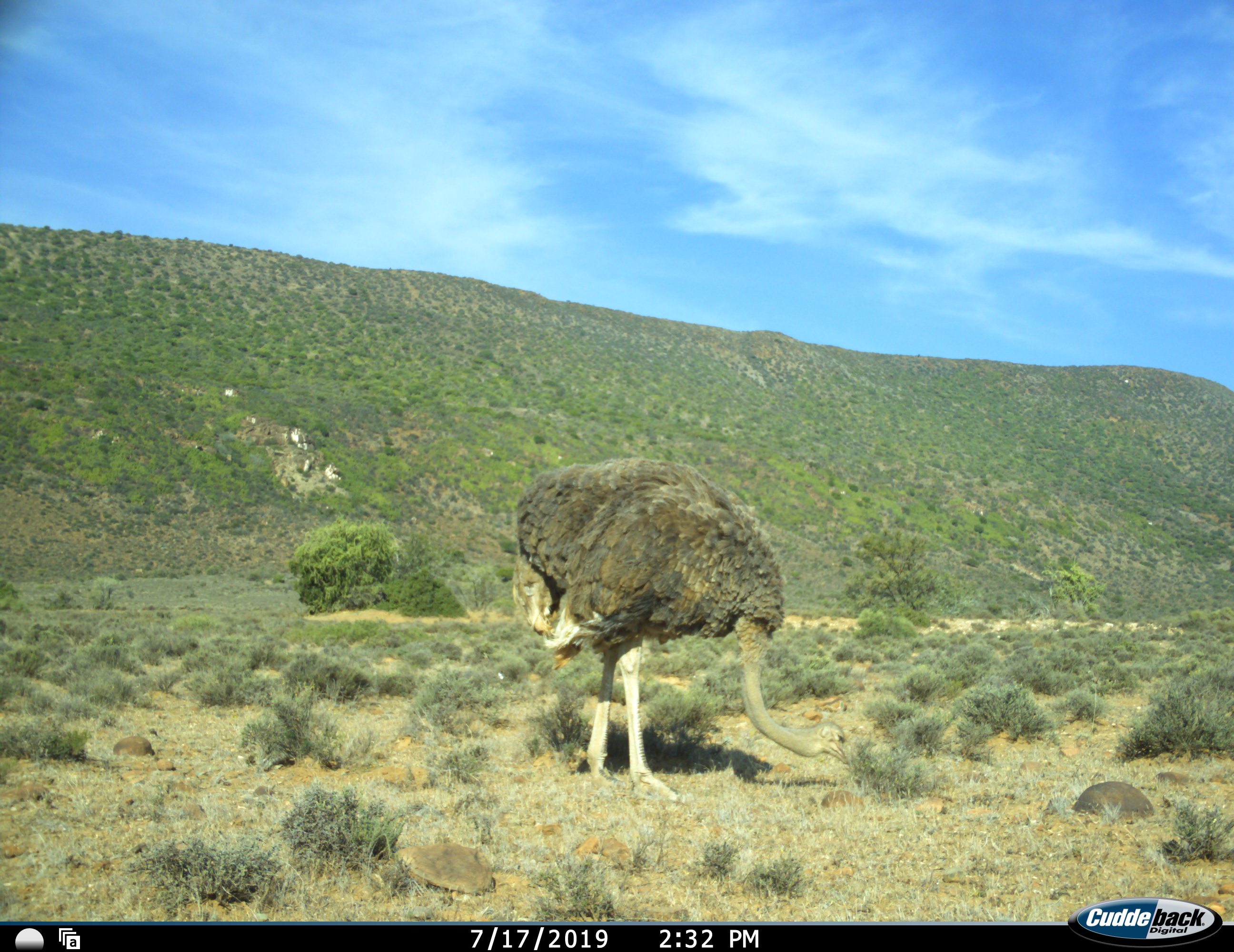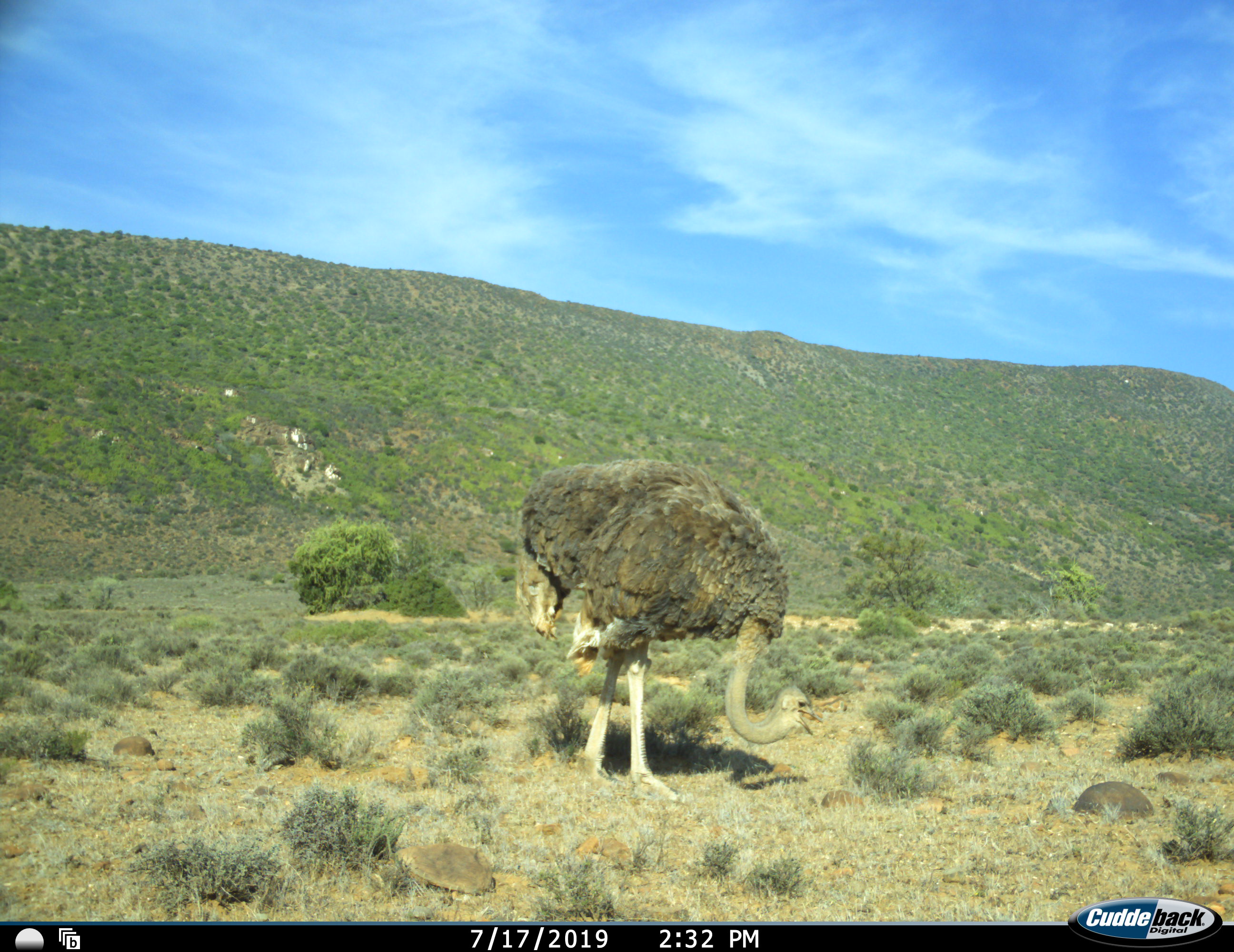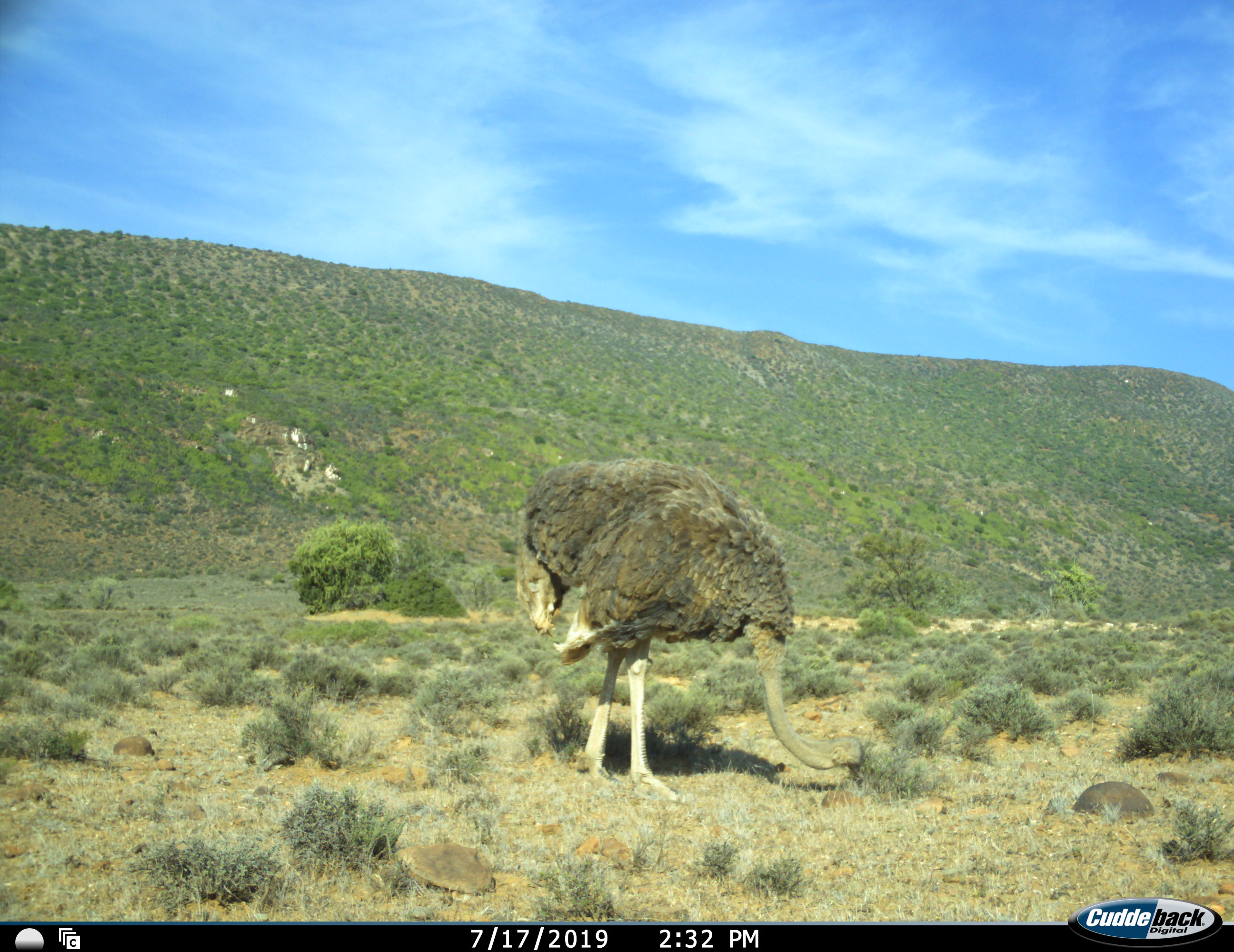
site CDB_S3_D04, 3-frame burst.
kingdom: Animalia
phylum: Chordata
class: Aves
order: Struthioniformes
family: Struthionidae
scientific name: Struthionidae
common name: ostrich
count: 1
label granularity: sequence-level